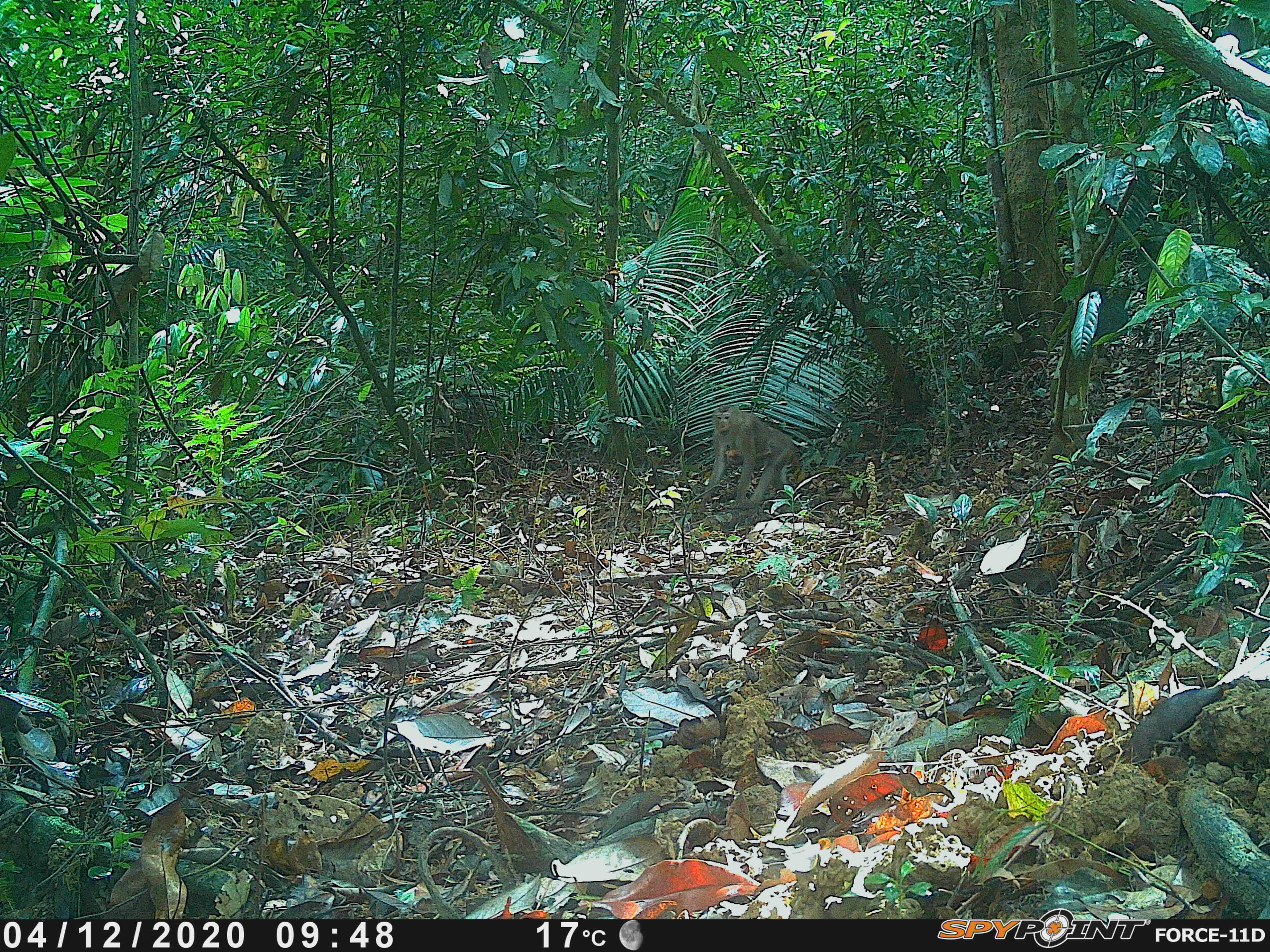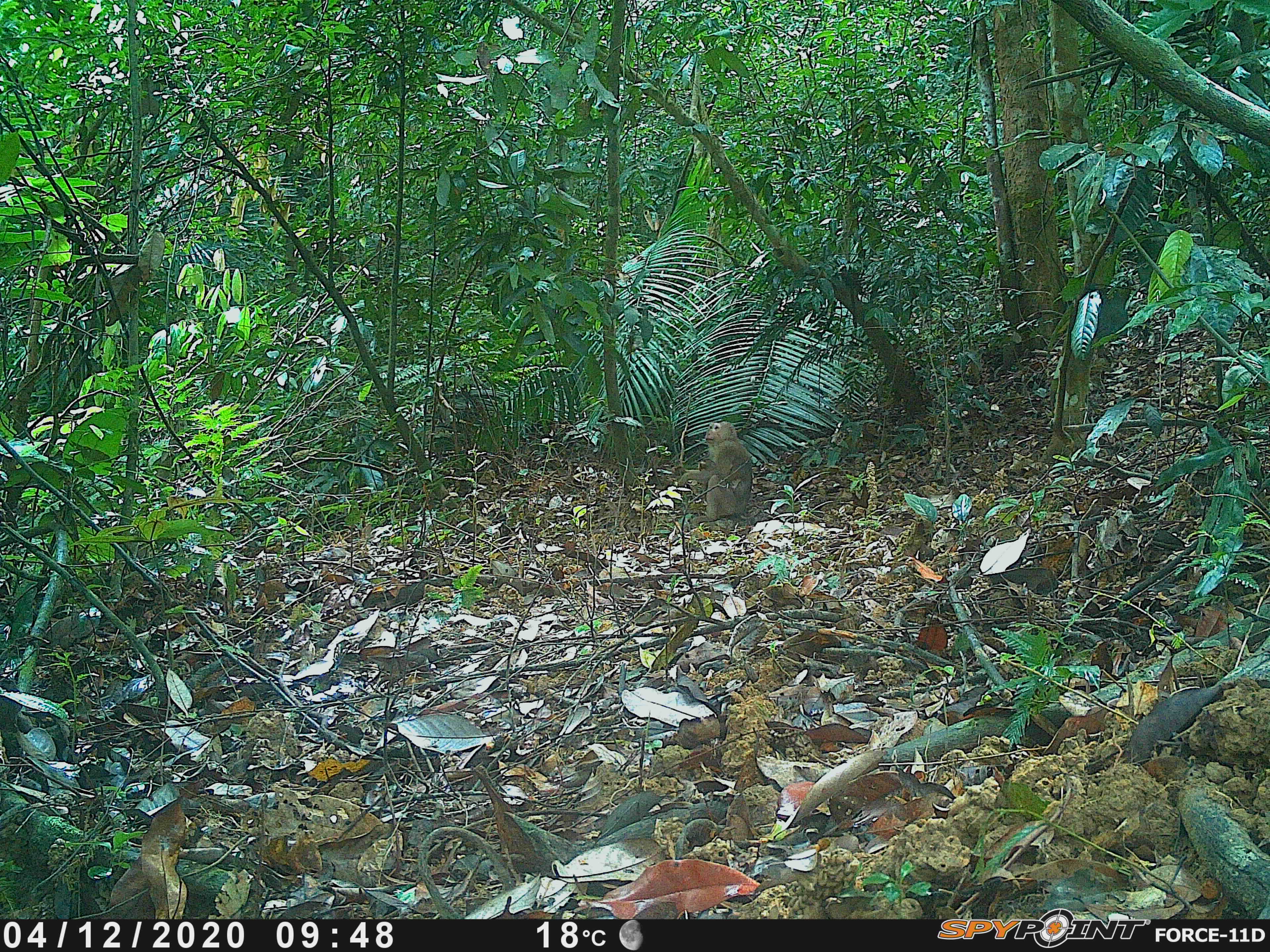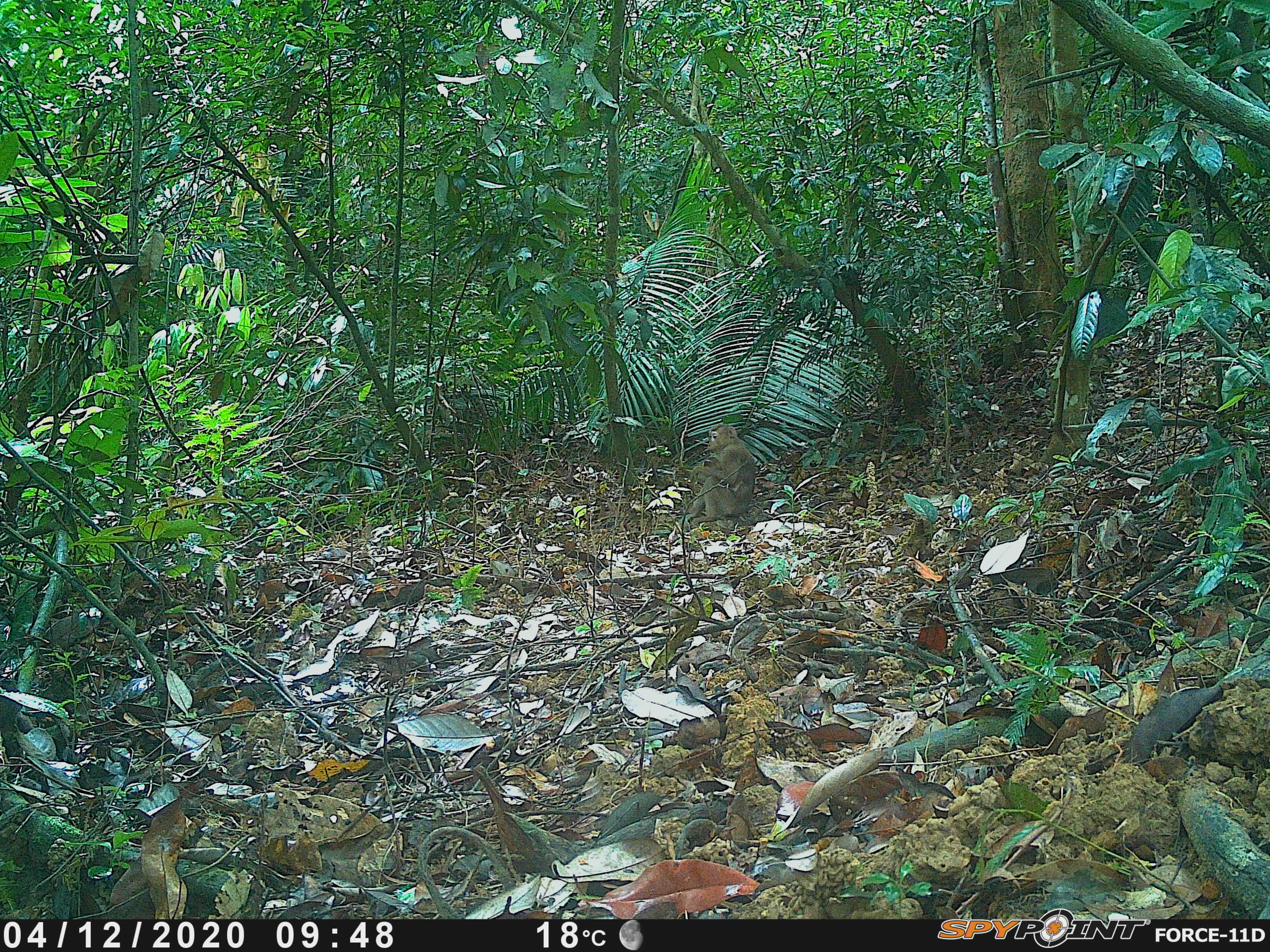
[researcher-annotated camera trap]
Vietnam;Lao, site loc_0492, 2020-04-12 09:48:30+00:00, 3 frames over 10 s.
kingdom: Animalia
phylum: Chordata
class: Mammalia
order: Primates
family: Cercopithecidae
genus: Macaca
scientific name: Macaca nemestrina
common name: pig-tailed macaque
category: pig tailed macaque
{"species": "pig tailed macaque (pig-tailed macaque) (Macaca nemestrina)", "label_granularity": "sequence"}